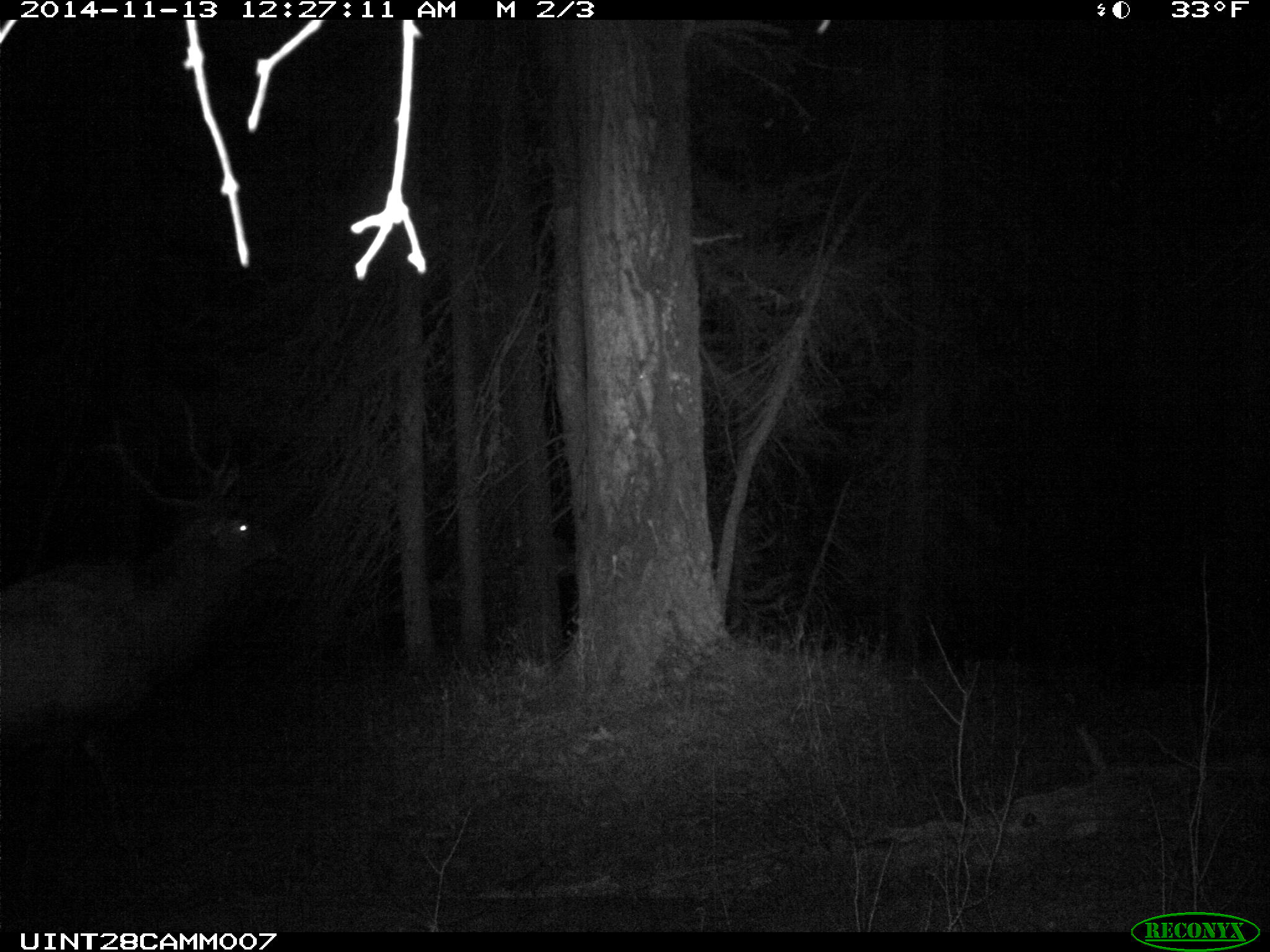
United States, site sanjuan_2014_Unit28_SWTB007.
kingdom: Animalia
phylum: Chordata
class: Mammalia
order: Artiodactyla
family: Cervidae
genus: Cervus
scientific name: Cervus elaphus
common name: red deer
Cervus elaphus (red deer).